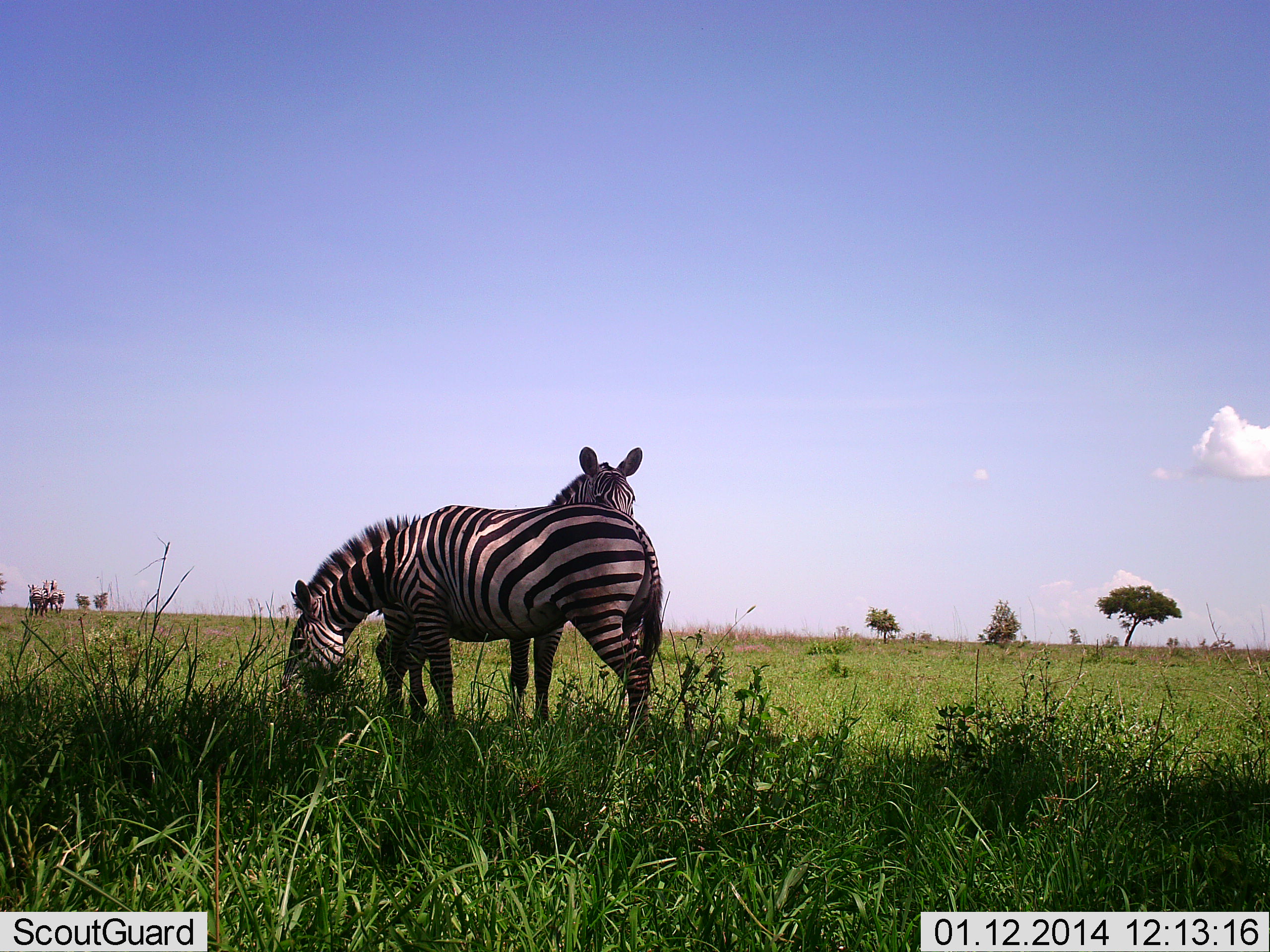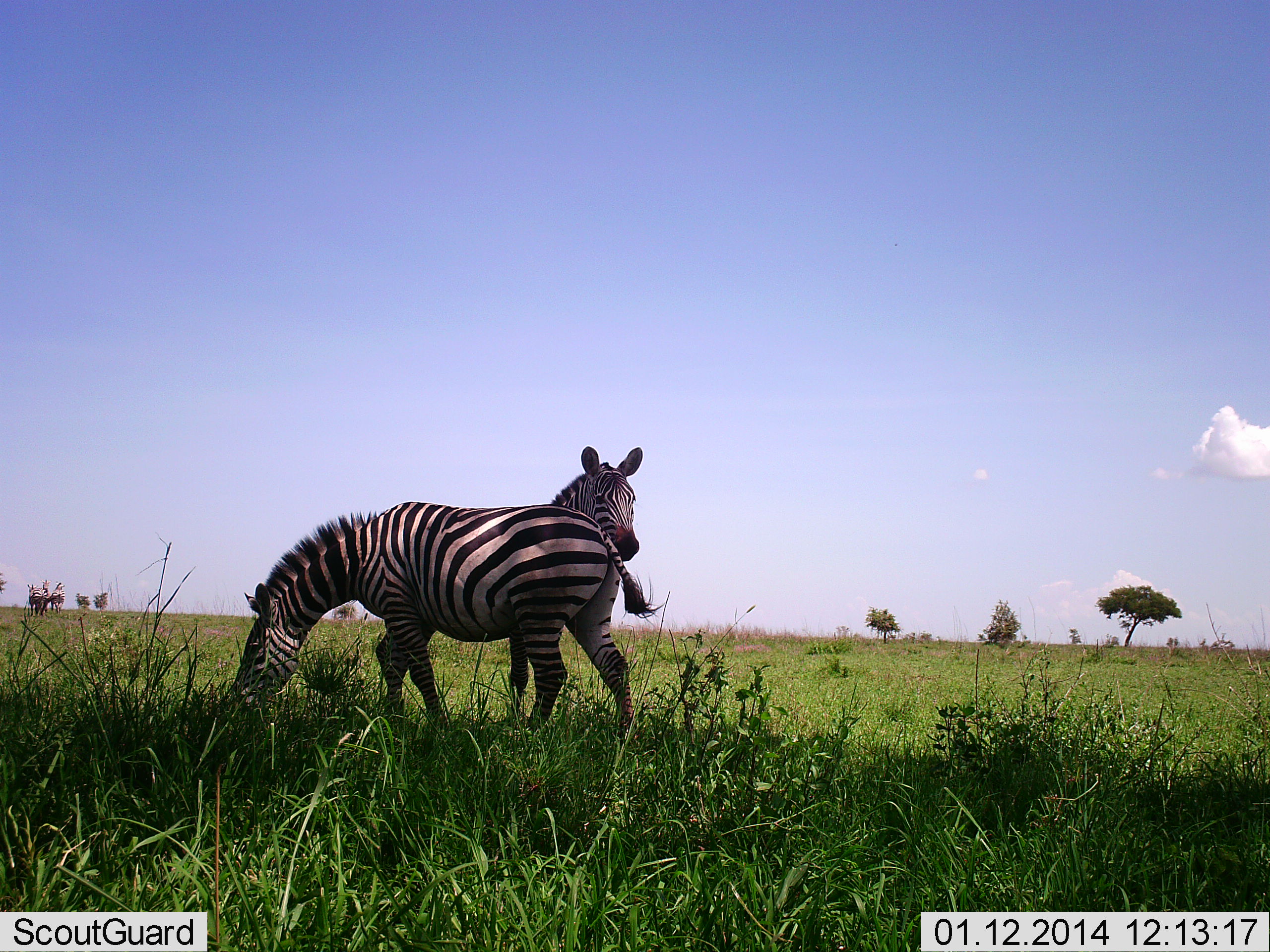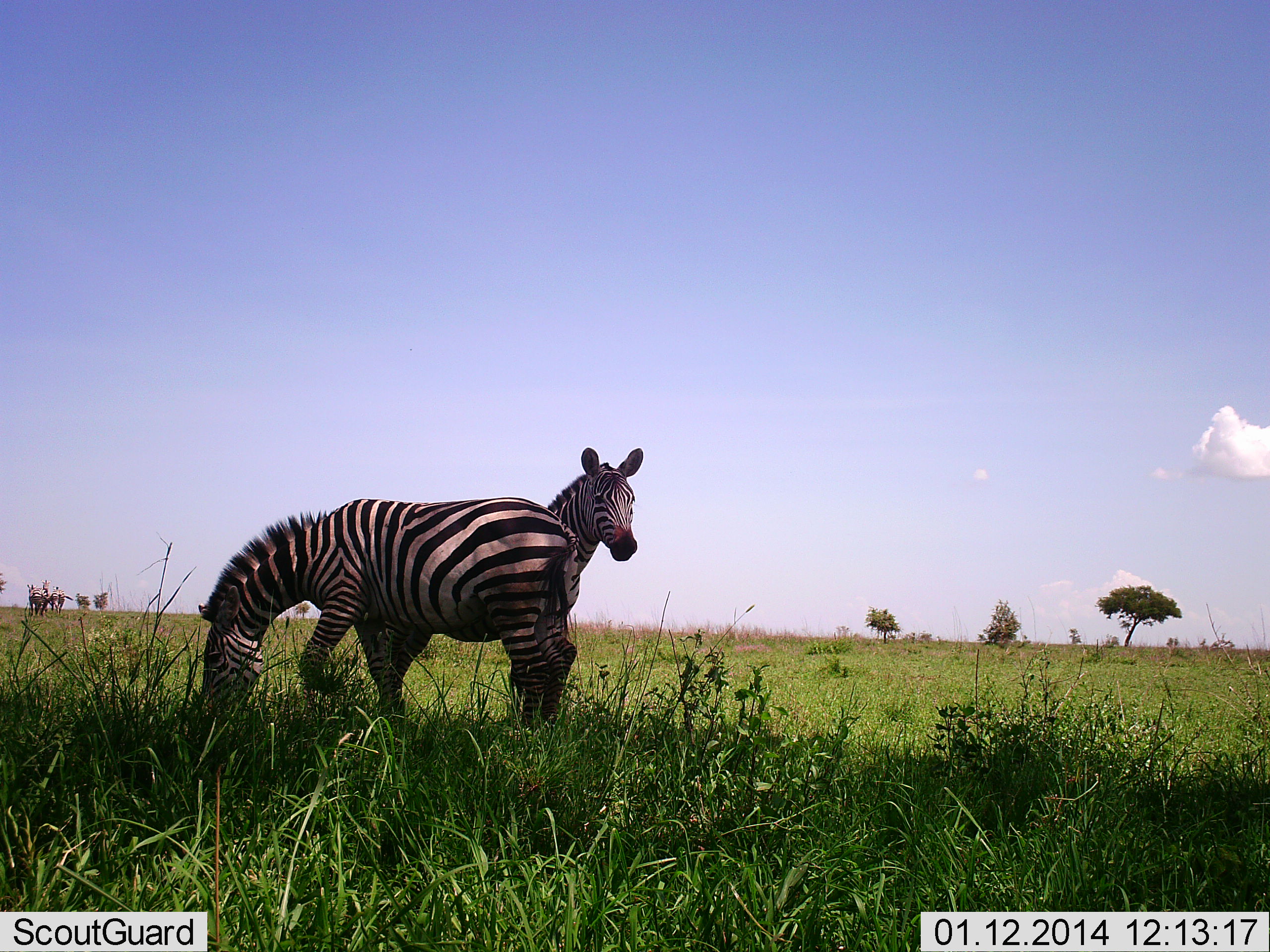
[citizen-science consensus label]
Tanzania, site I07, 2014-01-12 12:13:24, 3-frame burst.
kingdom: Animalia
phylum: Chordata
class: Mammalia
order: Perissodactyla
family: Equidae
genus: Equus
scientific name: Equus quagga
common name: plains zebra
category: zebra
Zebra (plains zebra) (Equus quagga), count 4. Behavior (volunteer vote fractions): standing 80%, resting 0%, moving 0%, interacting 10%. Young present (vote fraction): 0%. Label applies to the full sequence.